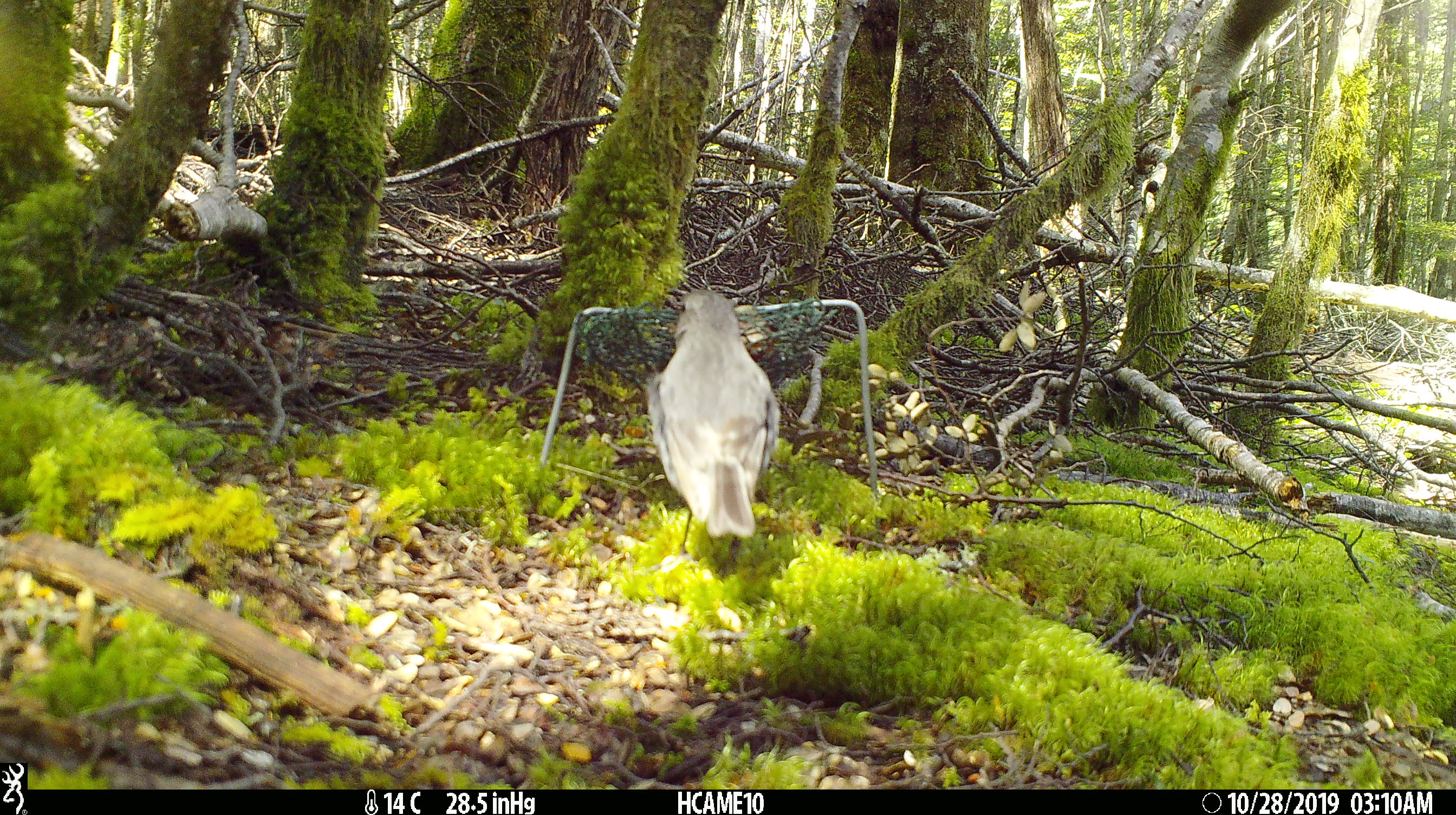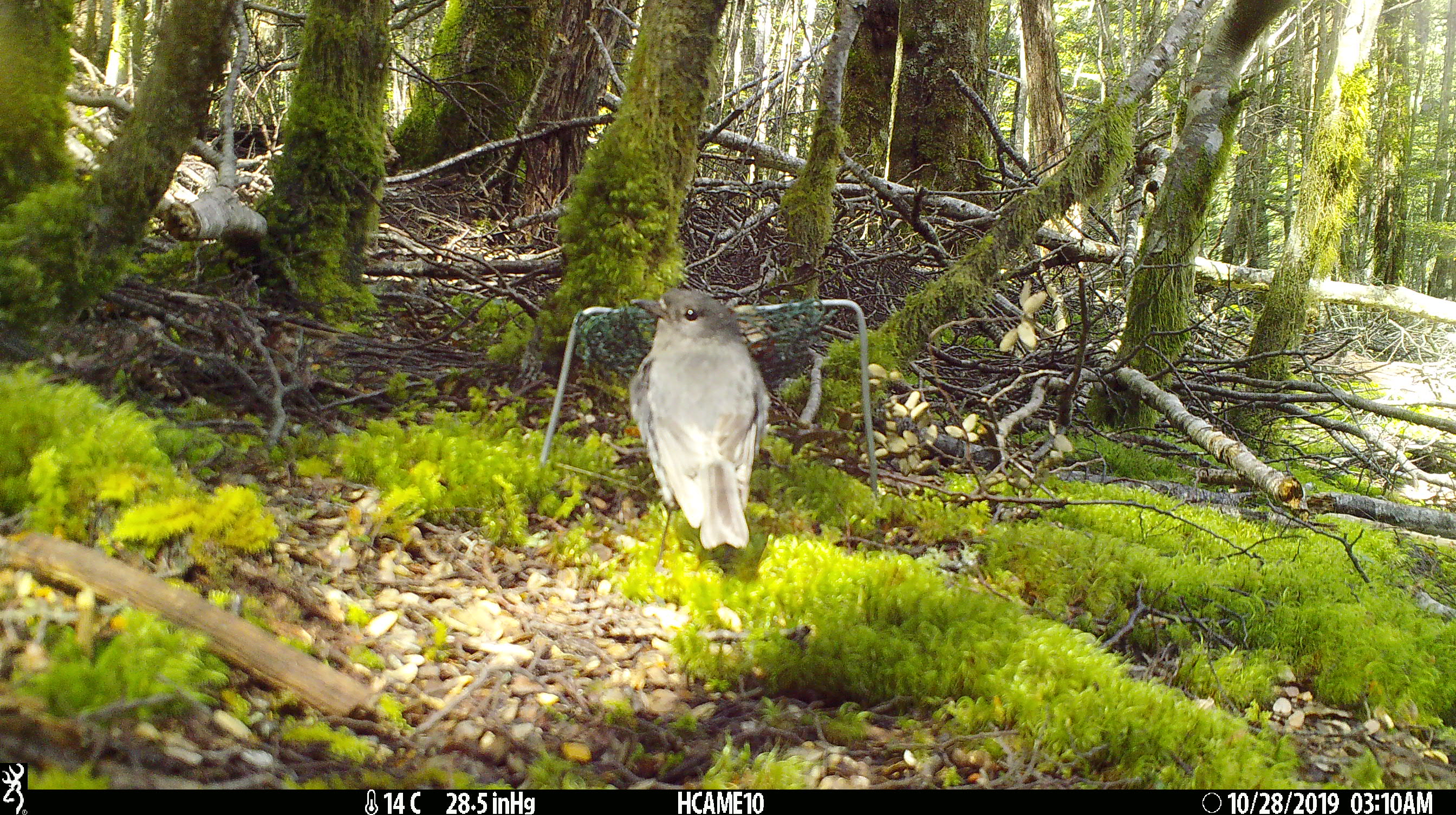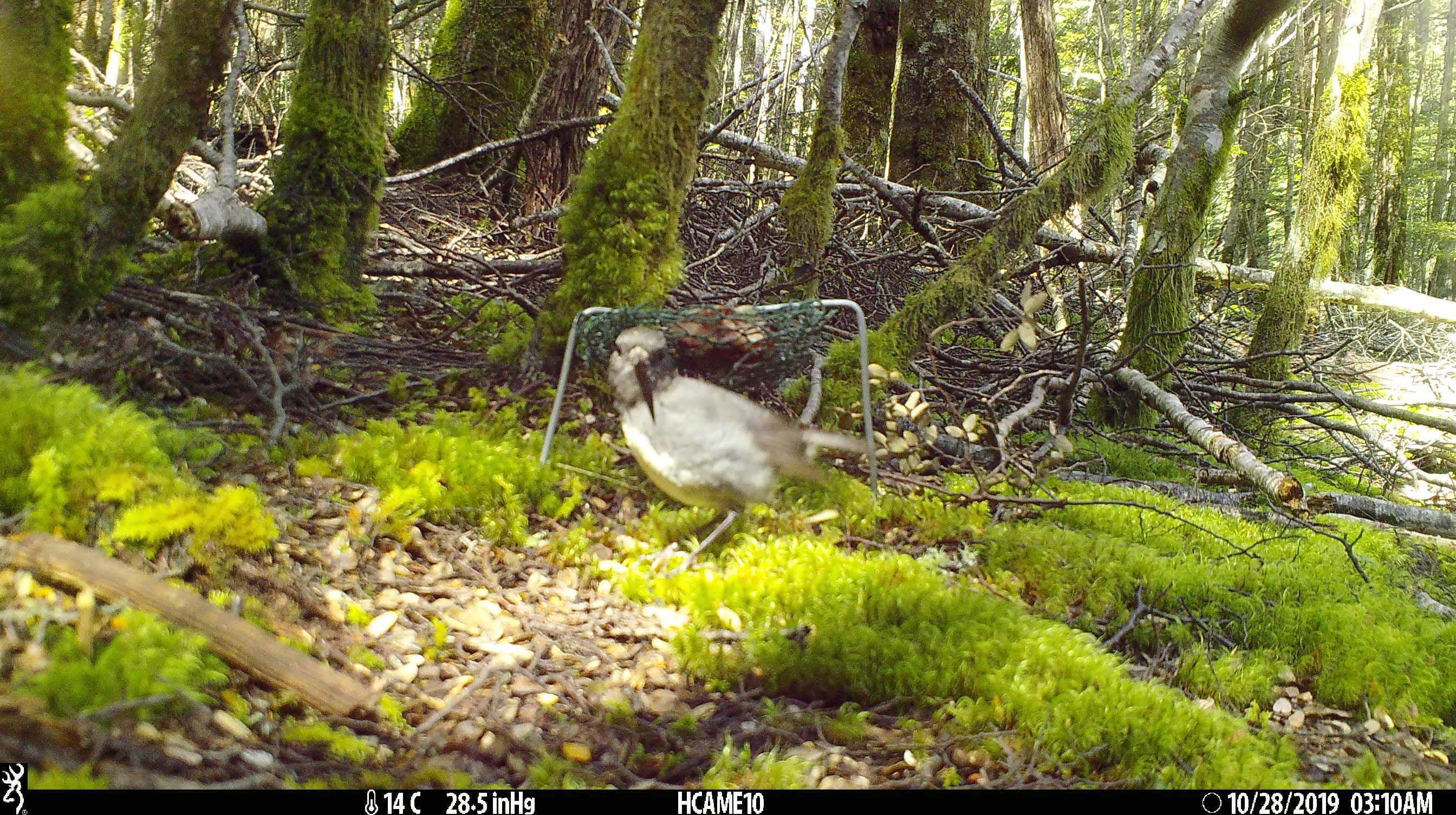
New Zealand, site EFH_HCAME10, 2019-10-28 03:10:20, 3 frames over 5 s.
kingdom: Animalia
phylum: Chordata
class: Aves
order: Passeriformes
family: Petroicidae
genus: Petroica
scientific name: Petroica australis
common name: new zealand robin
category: robin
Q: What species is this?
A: Robin (new zealand robin) (Petroica australis).